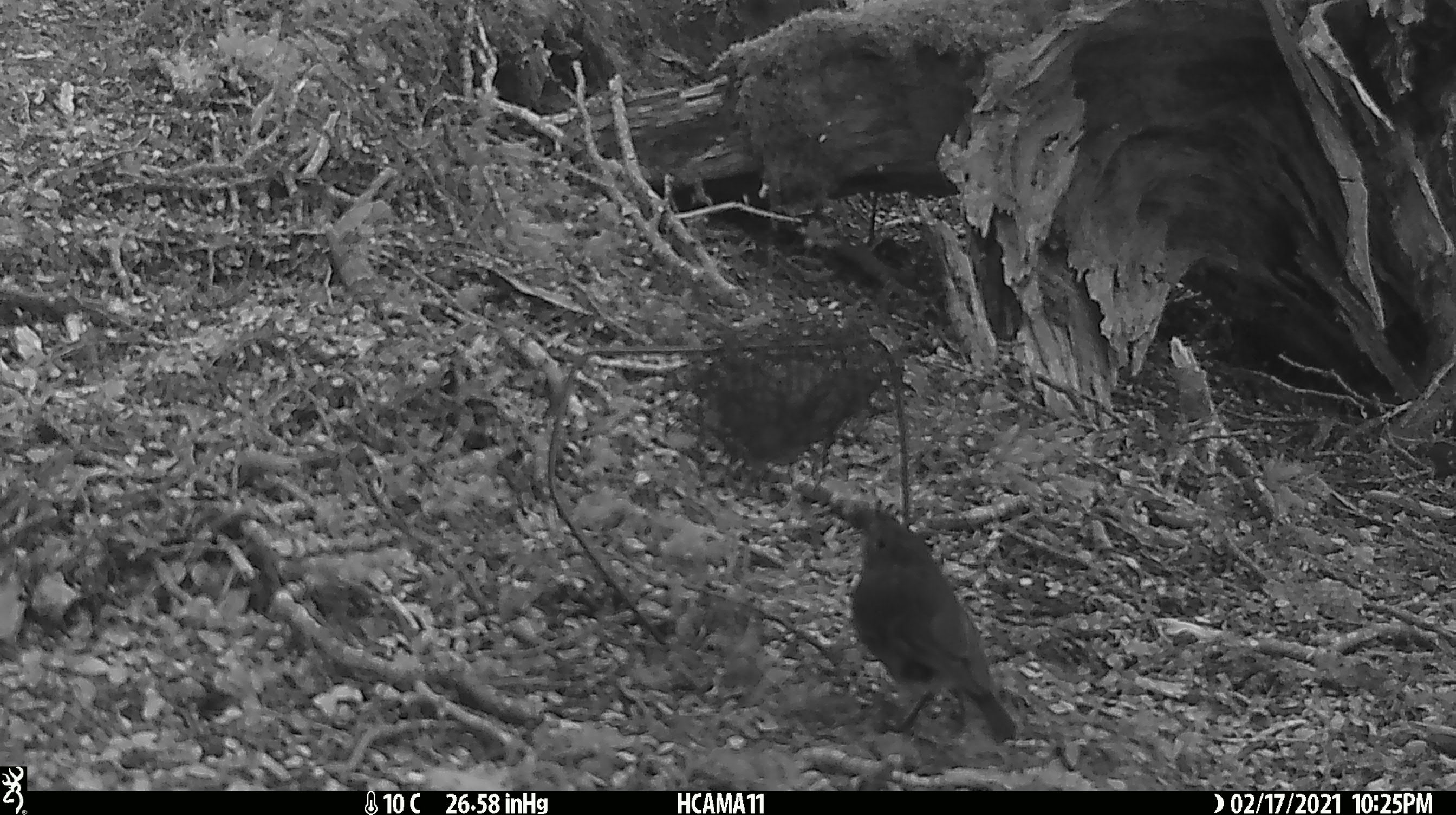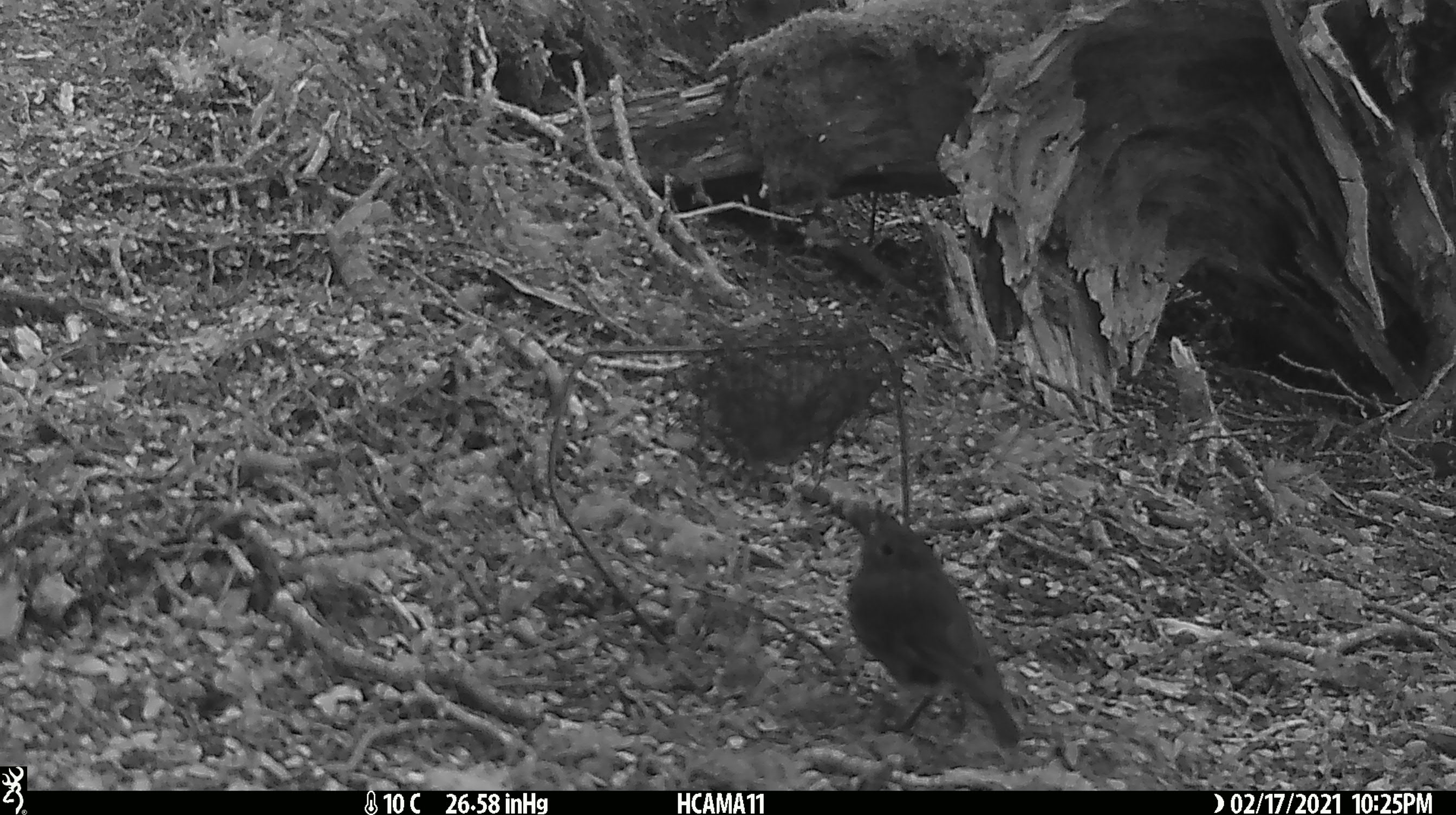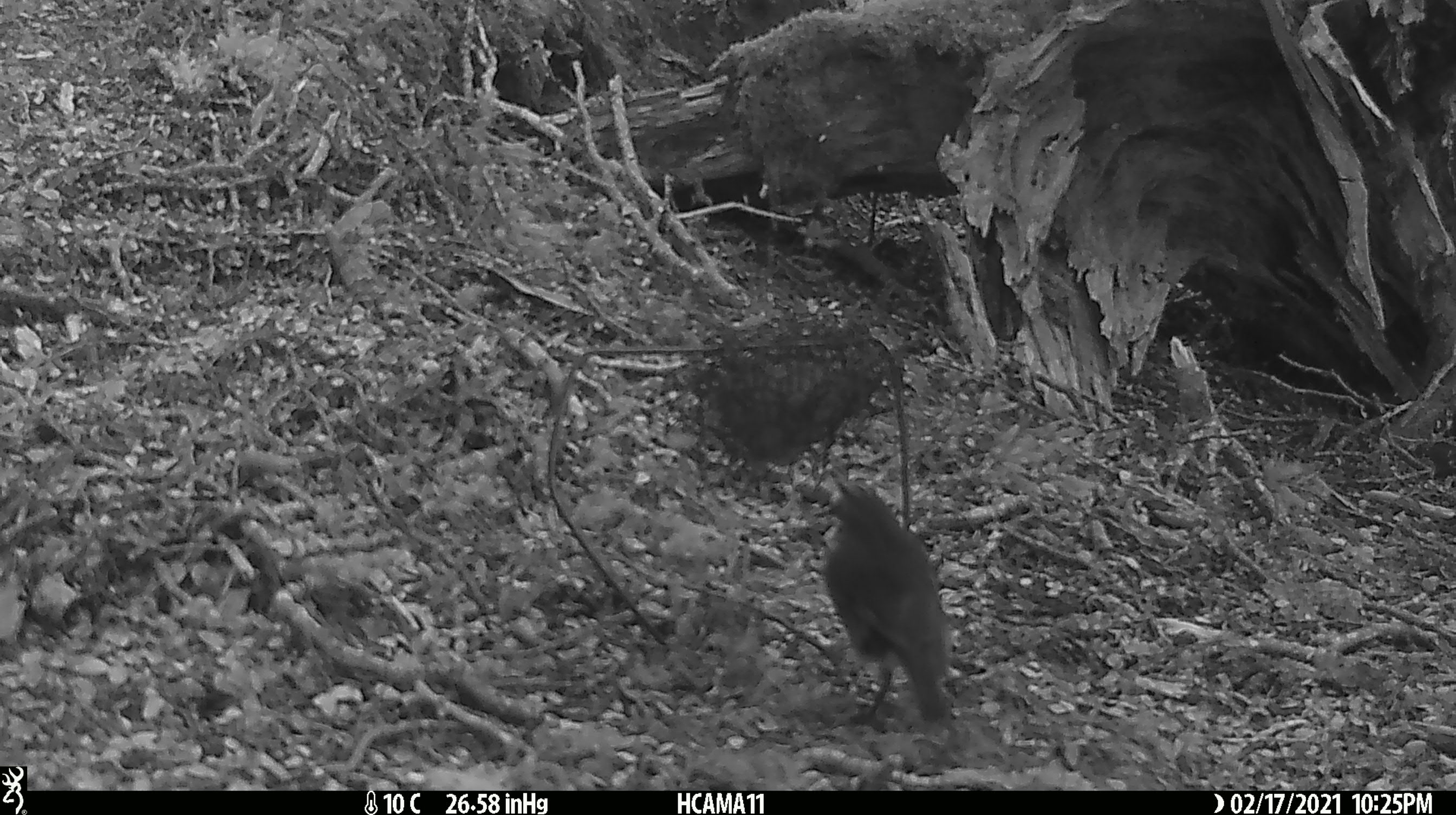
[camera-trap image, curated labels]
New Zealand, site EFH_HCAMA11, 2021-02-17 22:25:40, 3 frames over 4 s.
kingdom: Animalia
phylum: Chordata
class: Aves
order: Passeriformes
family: Petroicidae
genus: Petroica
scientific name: Petroica australis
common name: new zealand robin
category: robin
Robin (new zealand robin) (Petroica australis).